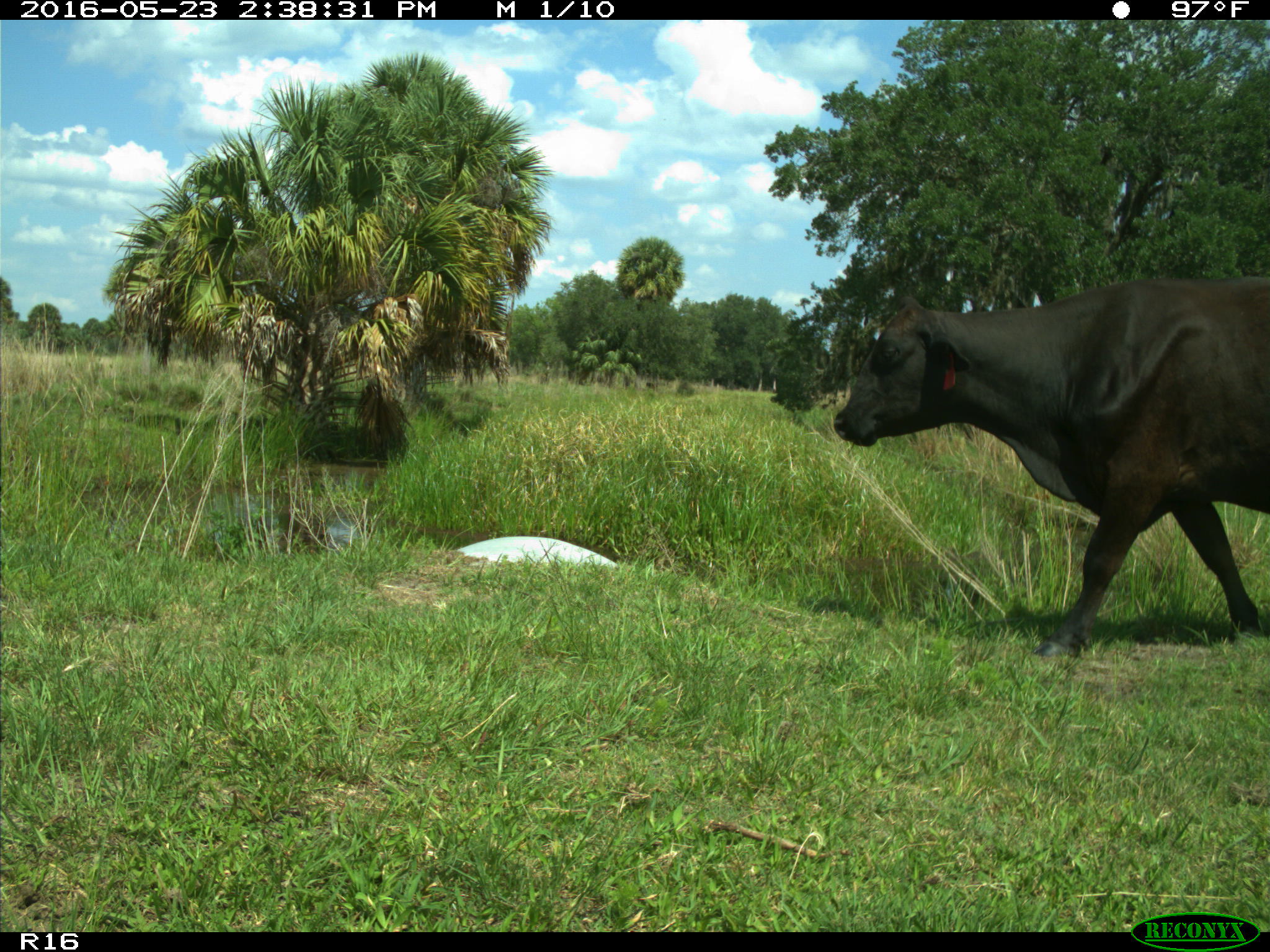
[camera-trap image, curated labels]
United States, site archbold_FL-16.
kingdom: Animalia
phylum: Chordata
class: Mammalia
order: Artiodactyla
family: Bovidae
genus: Bos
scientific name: Bos taurus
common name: domestic cow